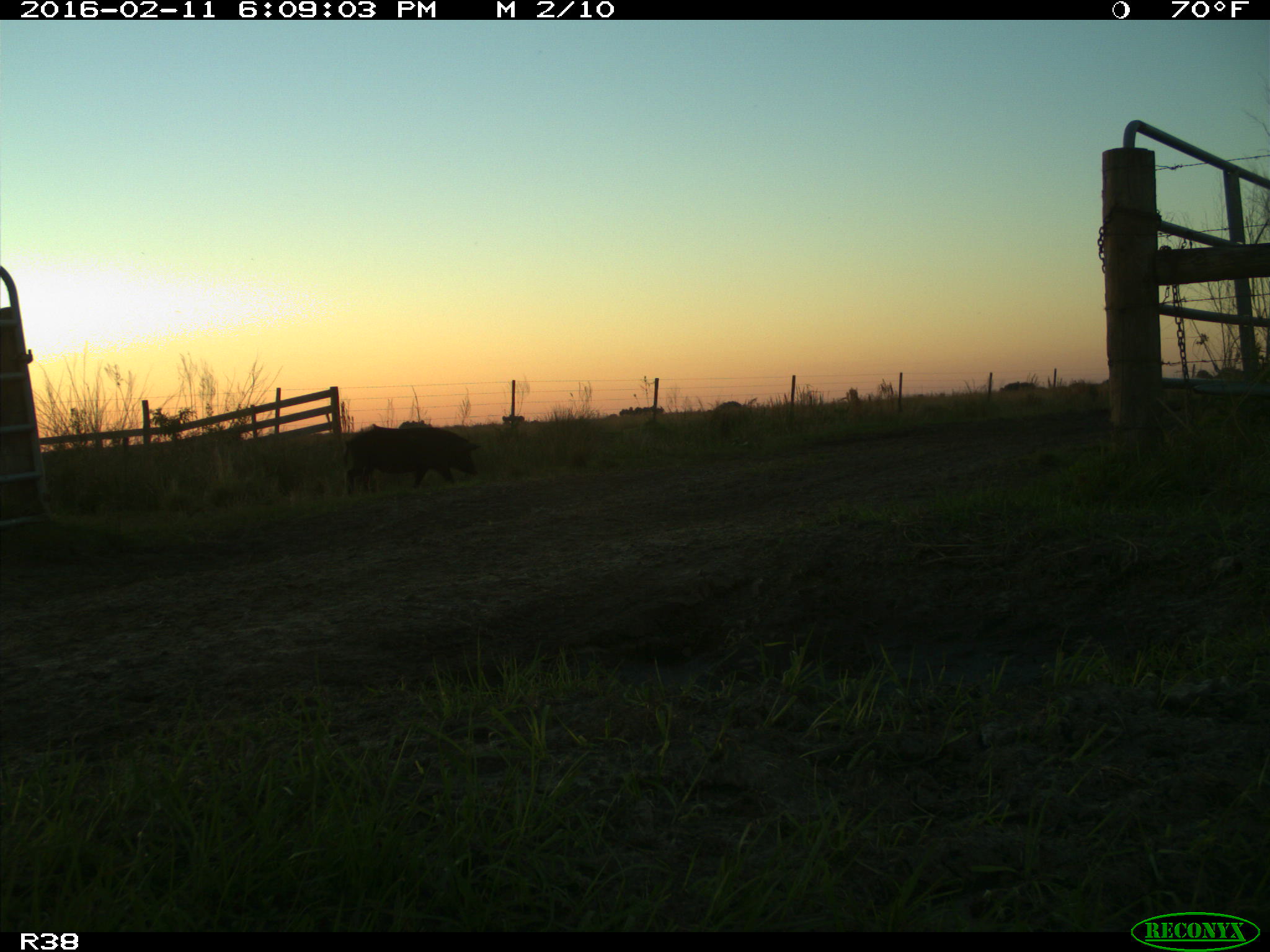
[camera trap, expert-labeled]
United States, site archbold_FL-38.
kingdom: Animalia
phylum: Chordata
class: Mammalia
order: Artiodactyla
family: Suidae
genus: Sus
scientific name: Sus scrofa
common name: wild boar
Sus scrofa (wild boar).